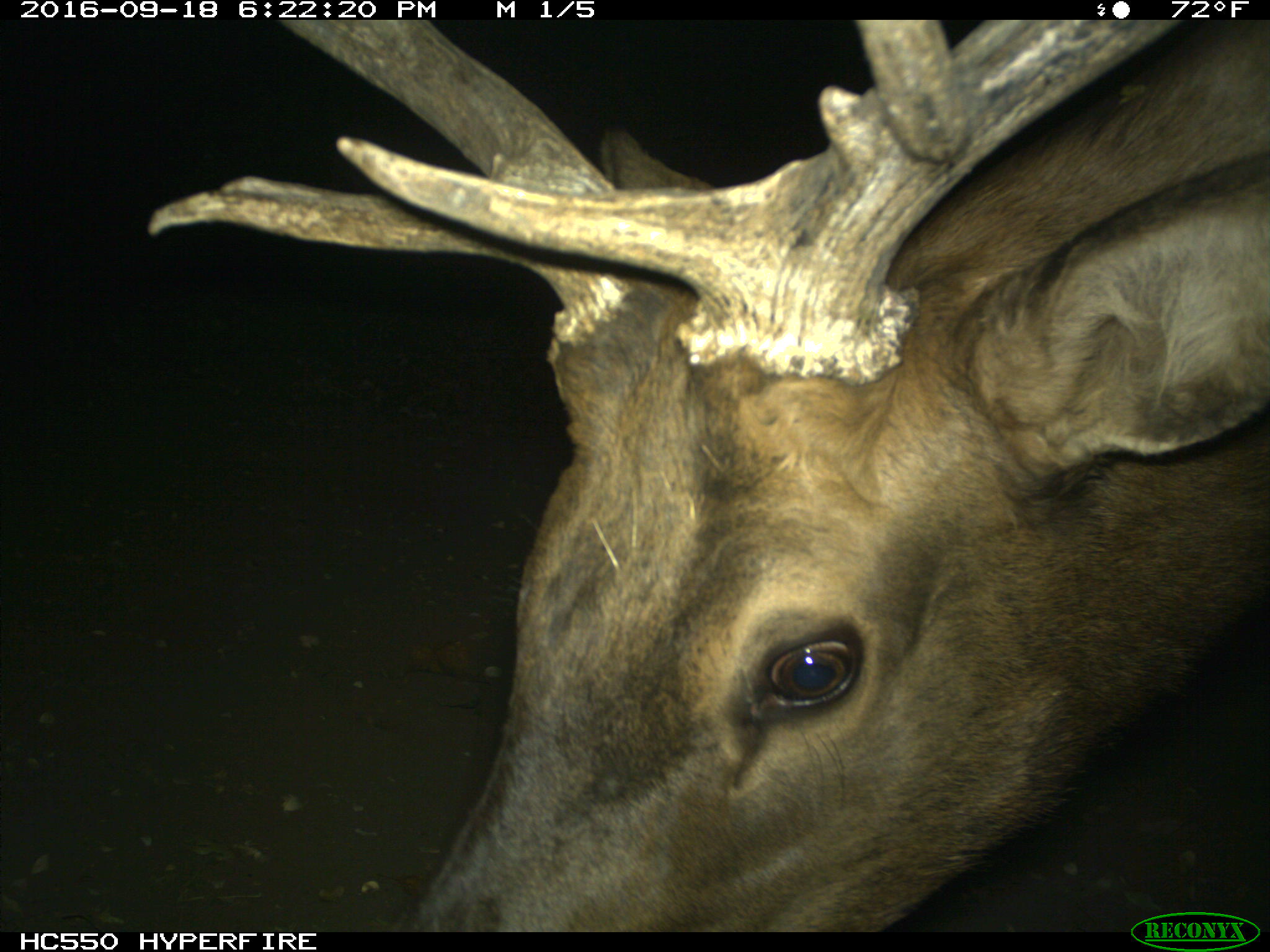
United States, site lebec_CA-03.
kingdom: Animalia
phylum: Chordata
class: Mammalia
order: Artiodactyla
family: Cervidae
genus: Cervus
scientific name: Cervus canadensis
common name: elk